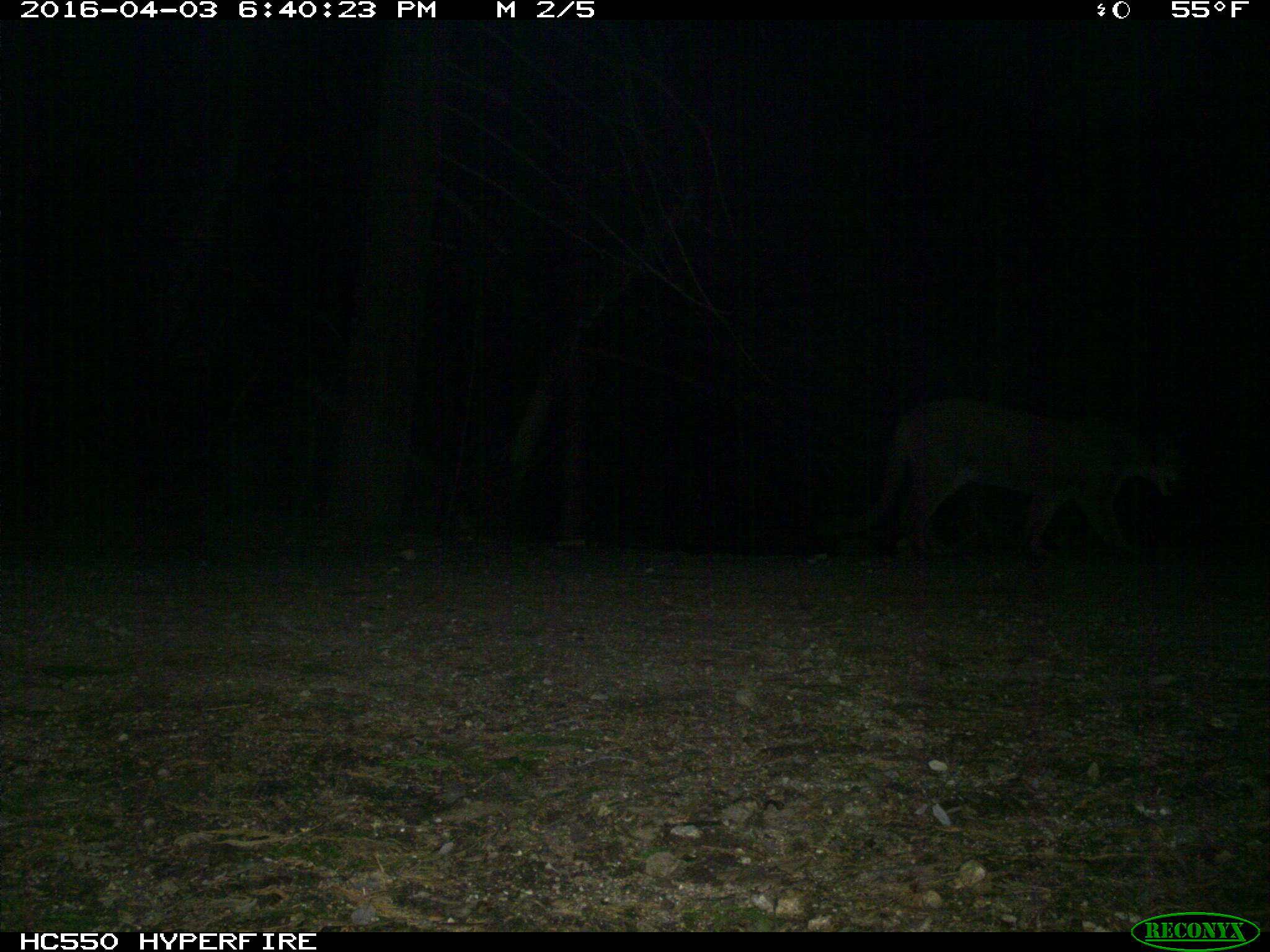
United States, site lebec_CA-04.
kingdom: Animalia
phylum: Chordata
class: Mammalia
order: Carnivora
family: Felidae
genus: Puma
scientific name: Puma concolor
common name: mountain lion